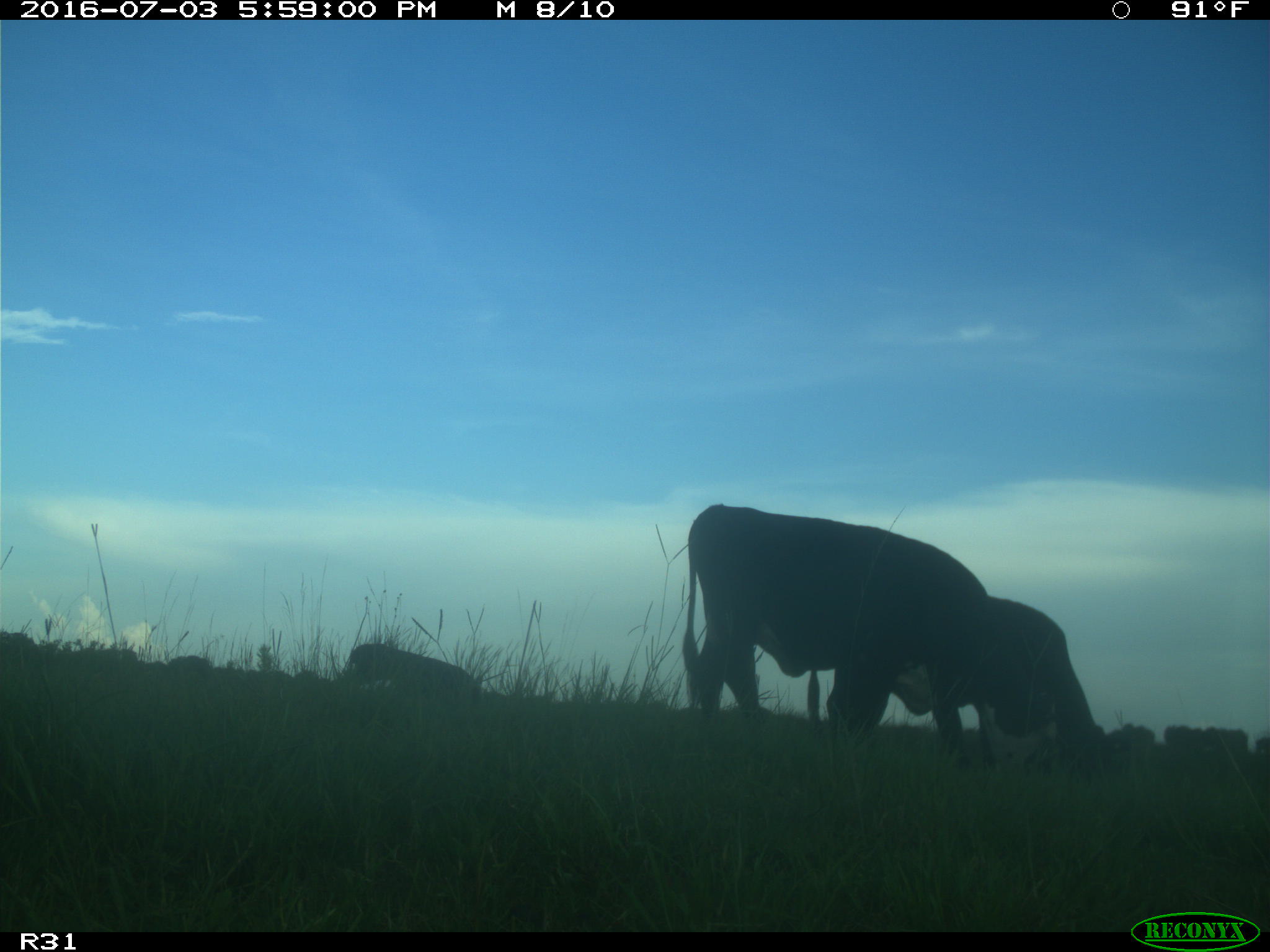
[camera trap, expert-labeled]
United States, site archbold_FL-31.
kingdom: Animalia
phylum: Chordata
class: Mammalia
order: Artiodactyla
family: Bovidae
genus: Bos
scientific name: Bos taurus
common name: domestic cow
Bos taurus (domestic cow).